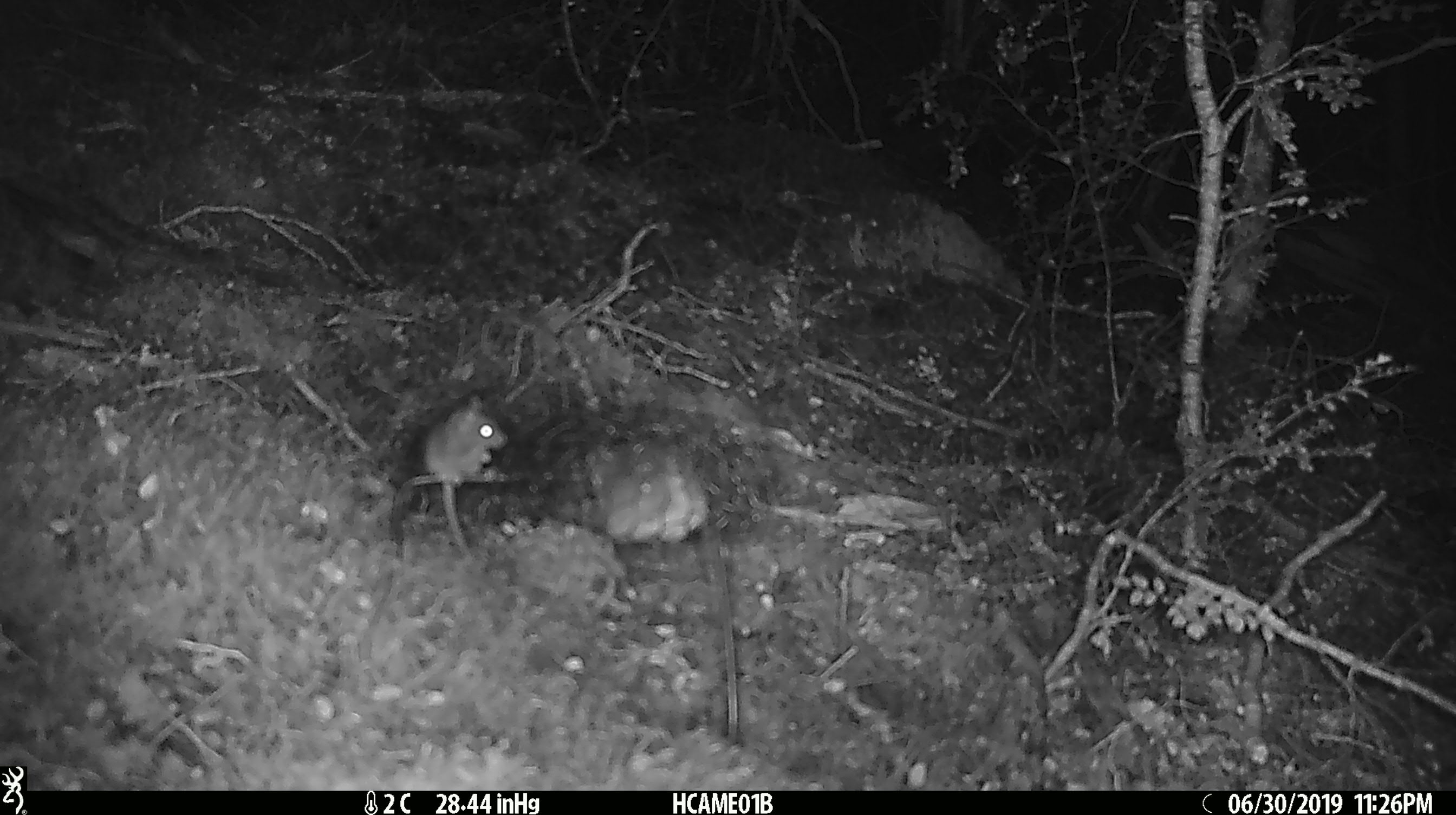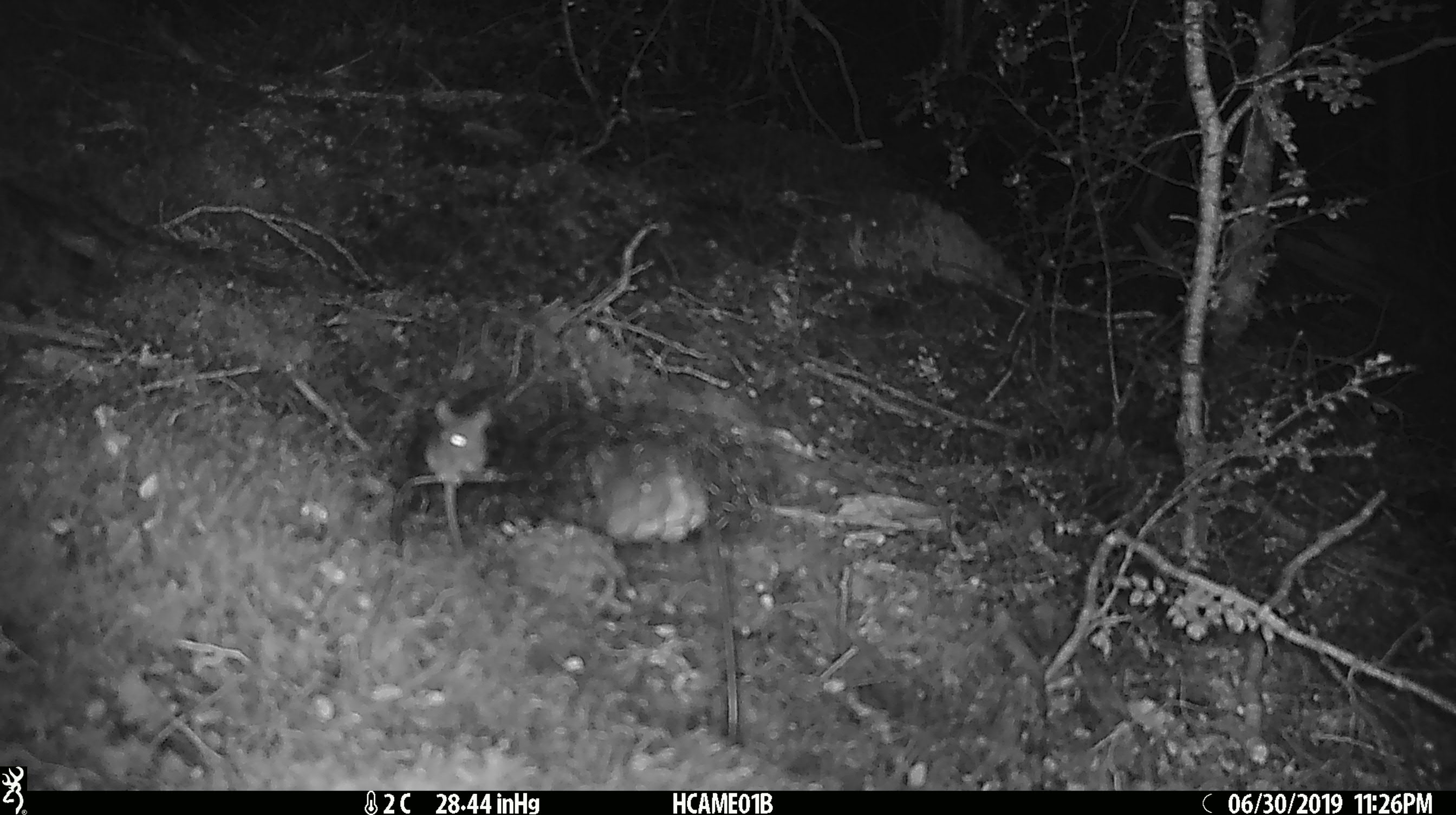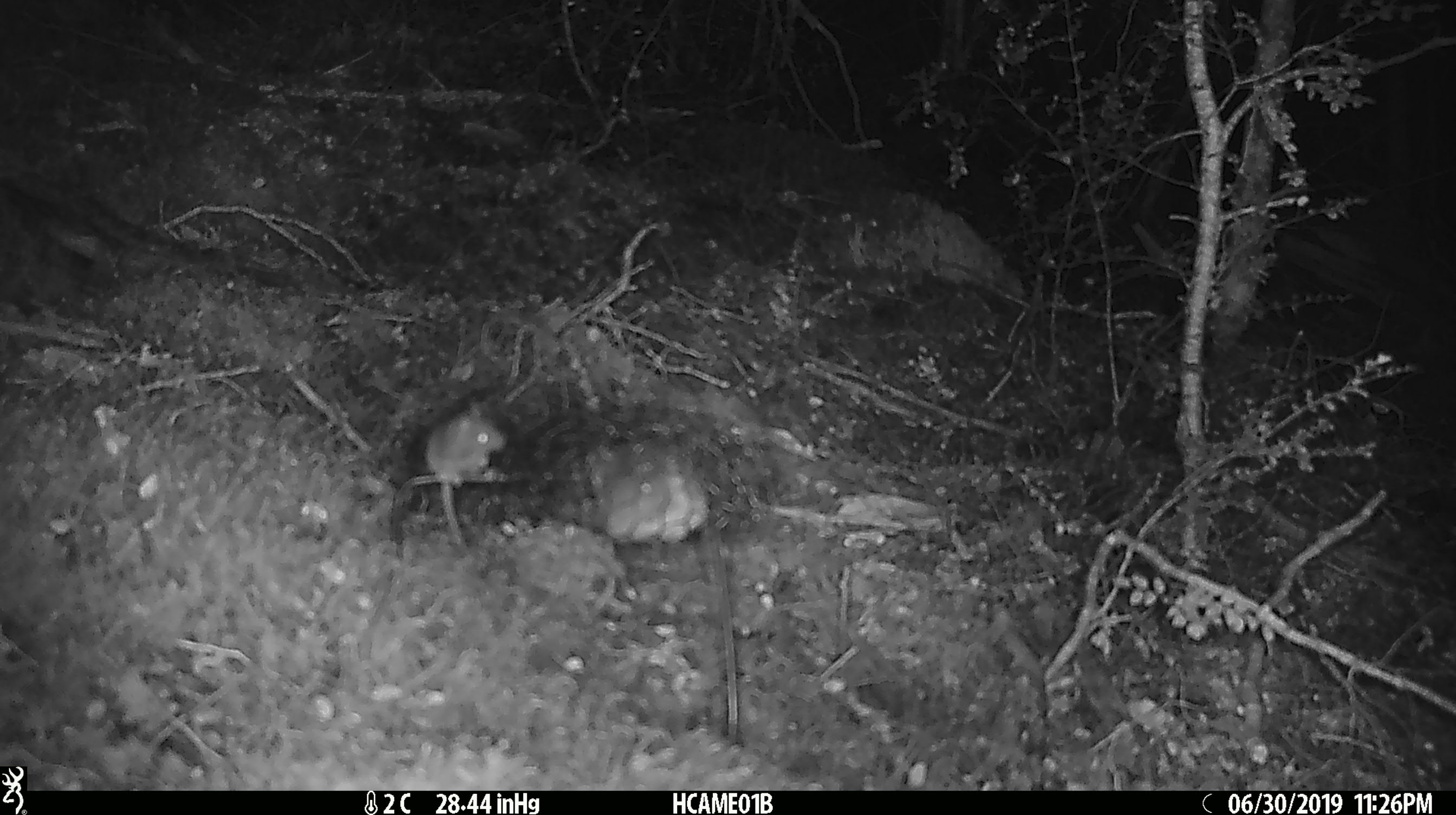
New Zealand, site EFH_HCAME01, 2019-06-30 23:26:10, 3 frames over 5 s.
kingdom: Animalia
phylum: Chordata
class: Mammalia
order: Rodentia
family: Muridae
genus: Mus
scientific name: Mus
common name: mouse